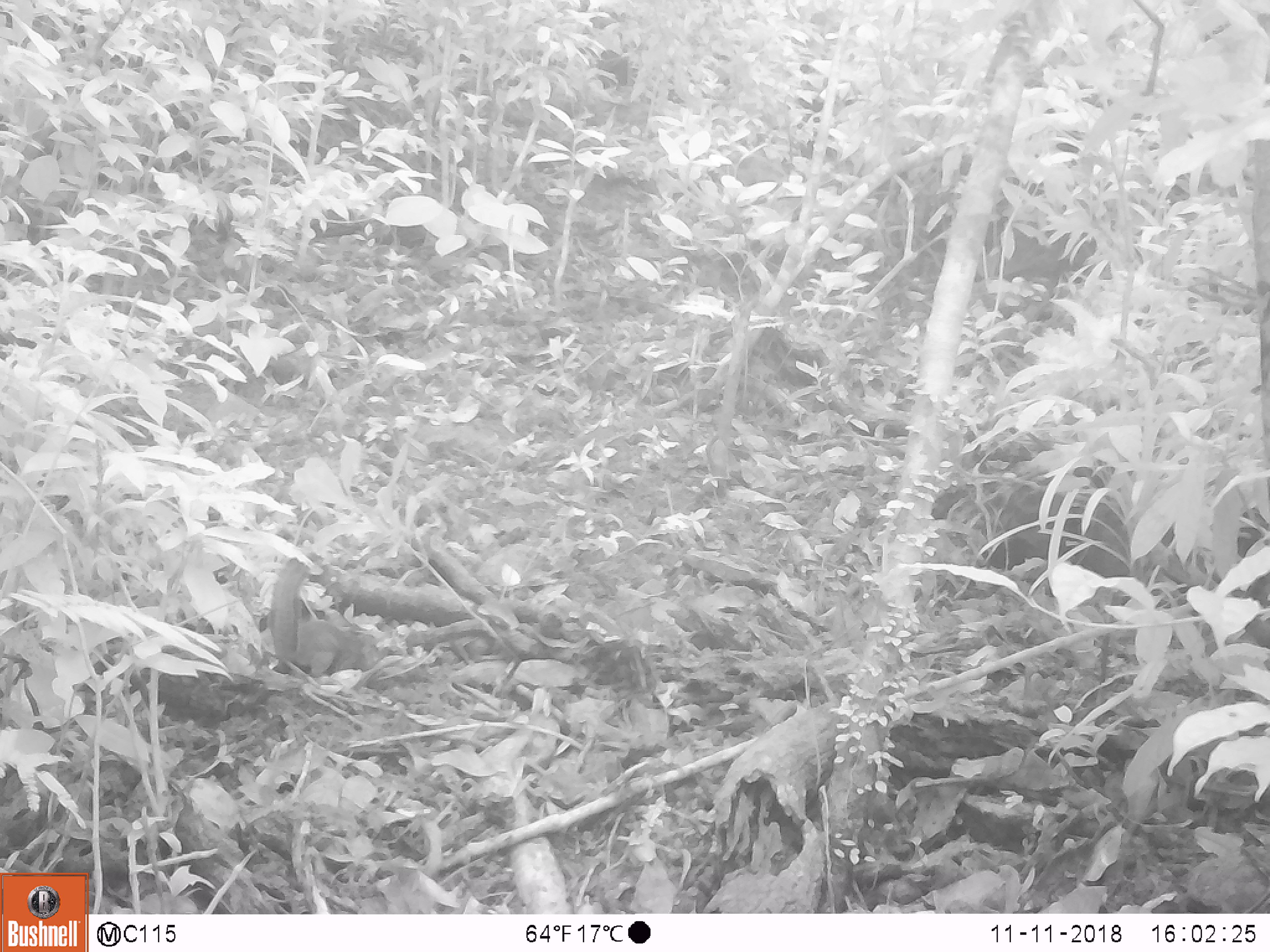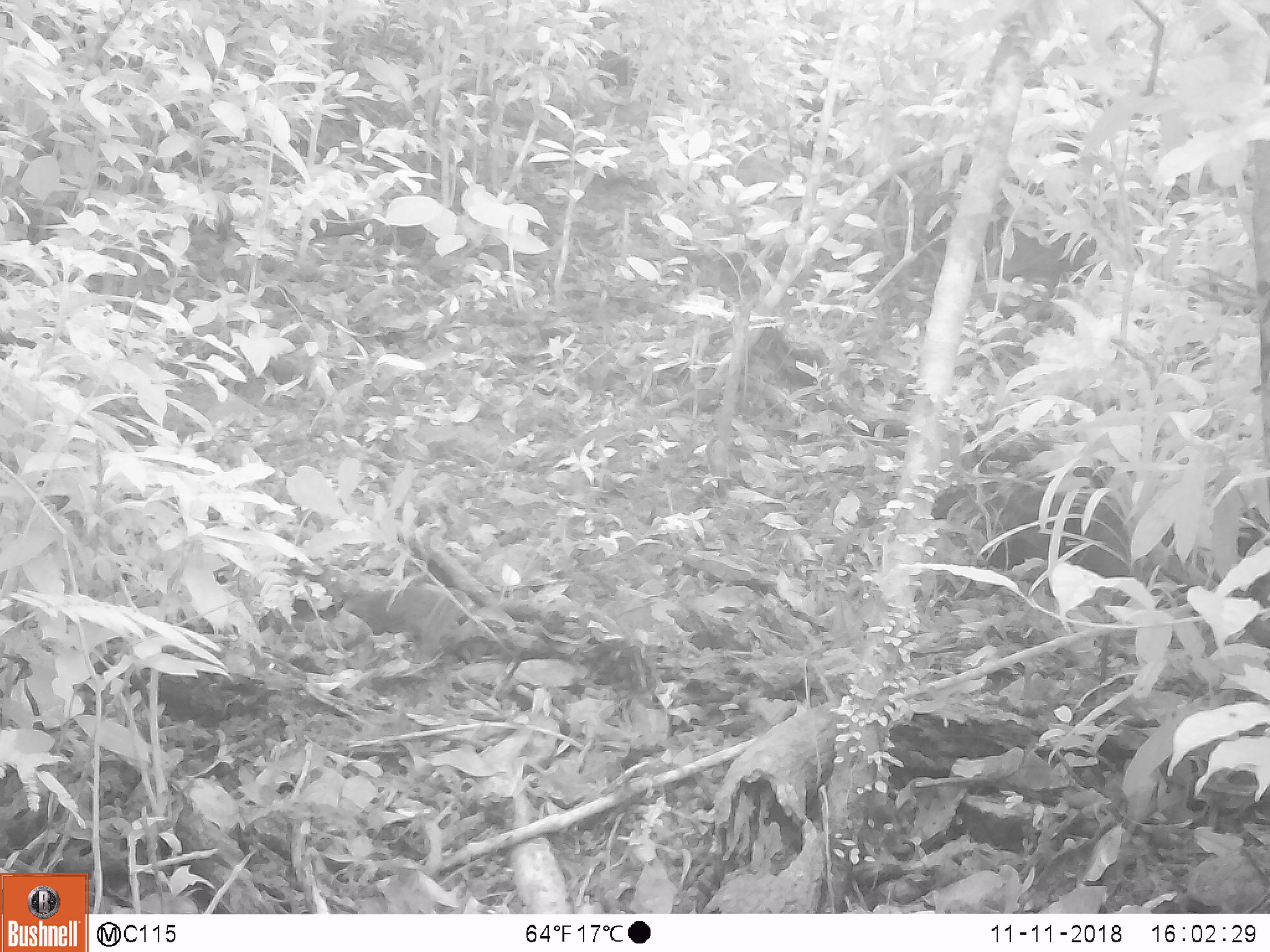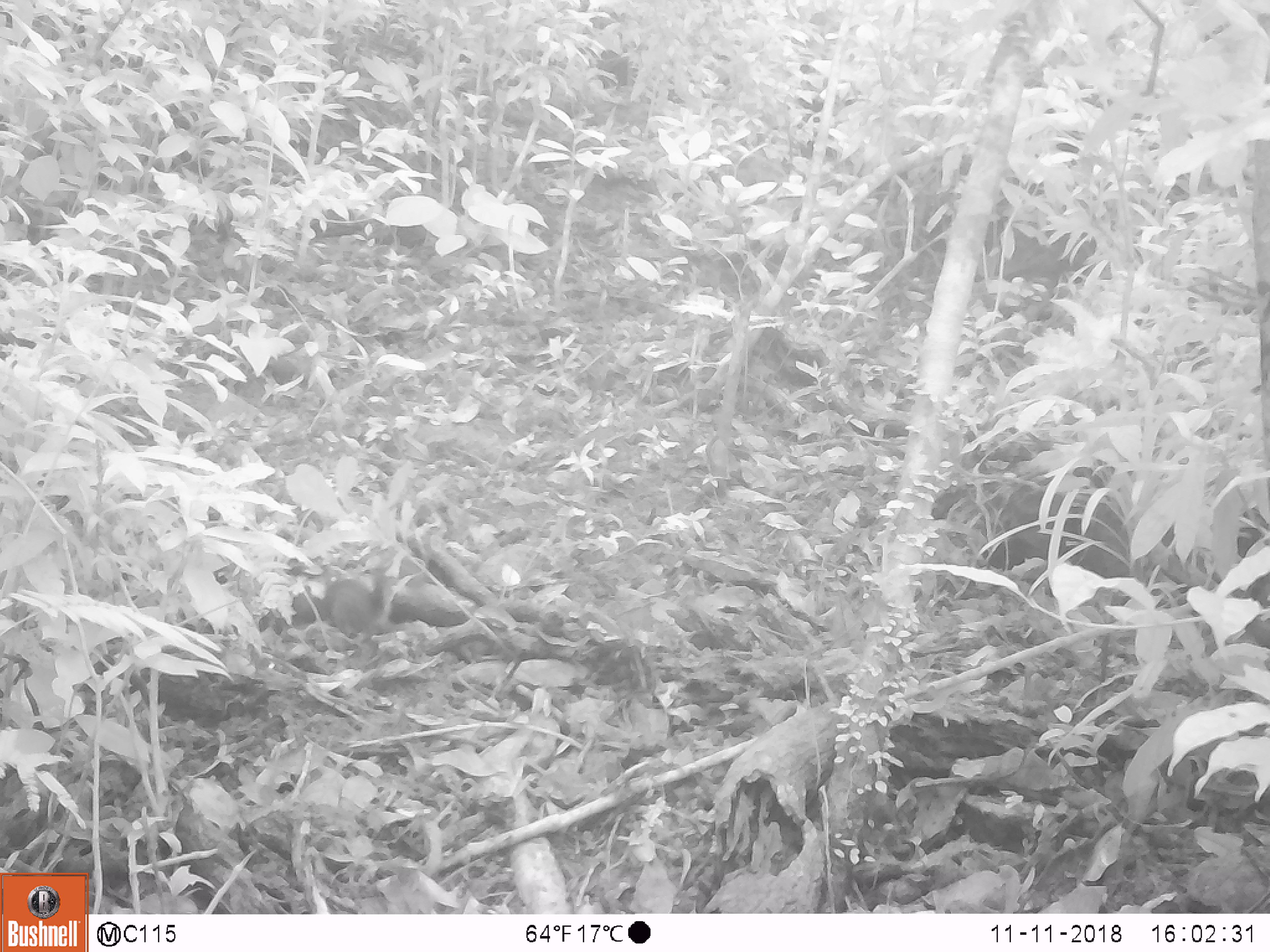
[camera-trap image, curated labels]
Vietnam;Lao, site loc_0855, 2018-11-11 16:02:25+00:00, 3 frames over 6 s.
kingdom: Animalia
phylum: Chordata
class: Mammalia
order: Rodentia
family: Sciuridae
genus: Dremomys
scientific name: Dremomys rufigenis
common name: red-cheeked squirrel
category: red cheeked squirrel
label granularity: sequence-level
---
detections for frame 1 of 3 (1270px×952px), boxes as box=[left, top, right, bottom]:
red cheeked squirrel: box=[269, 552, 387, 677]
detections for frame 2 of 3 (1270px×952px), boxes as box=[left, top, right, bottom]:
red cheeked squirrel: box=[343, 585, 470, 663]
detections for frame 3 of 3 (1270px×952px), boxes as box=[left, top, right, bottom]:
red cheeked squirrel: box=[291, 566, 393, 639]